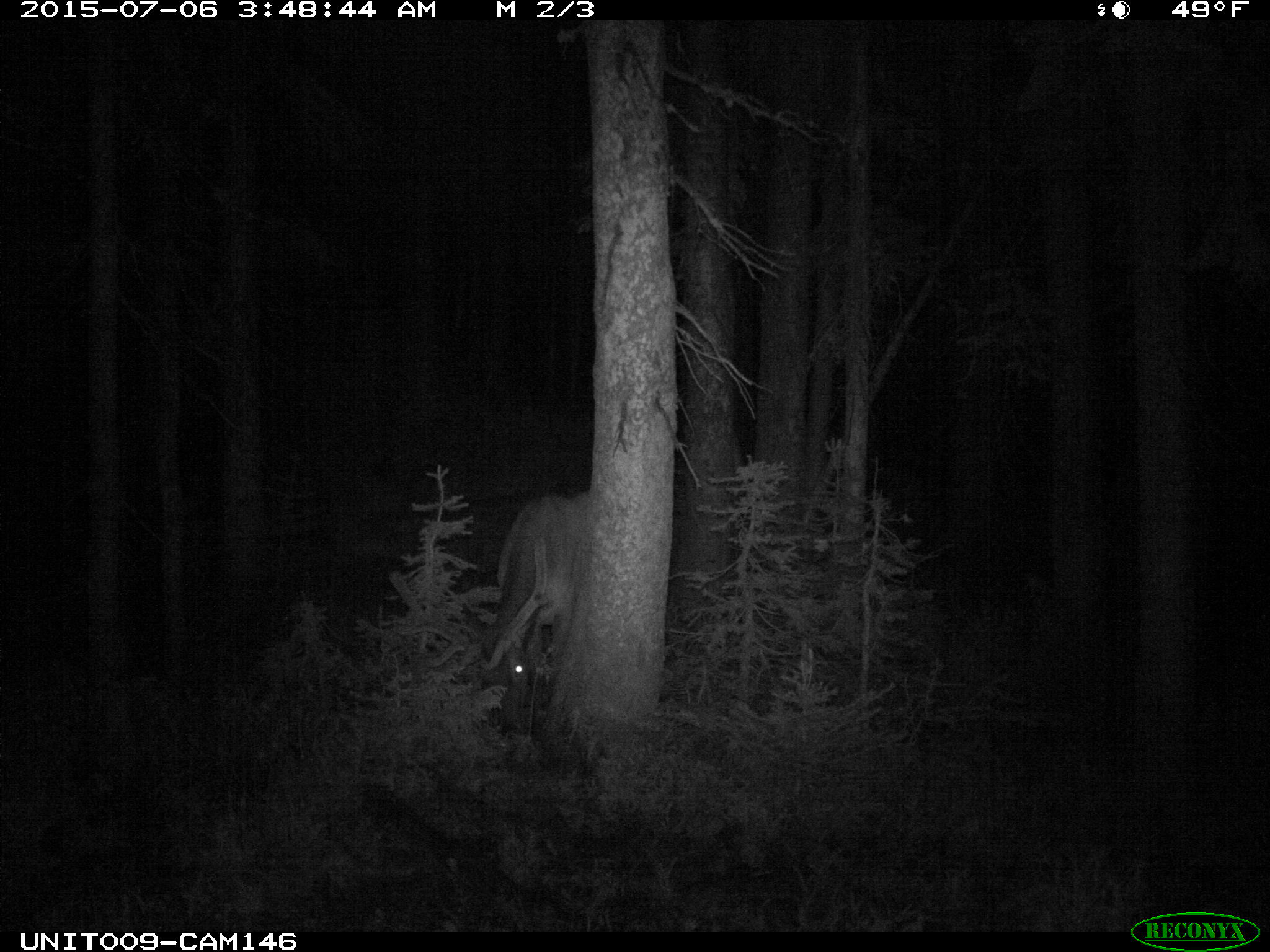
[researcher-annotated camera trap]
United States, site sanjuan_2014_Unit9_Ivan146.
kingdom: Animalia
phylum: Chordata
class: Mammalia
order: Artiodactyla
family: Cervidae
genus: Cervus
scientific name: Cervus elaphus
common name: red deer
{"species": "Cervus elaphus (red deer)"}